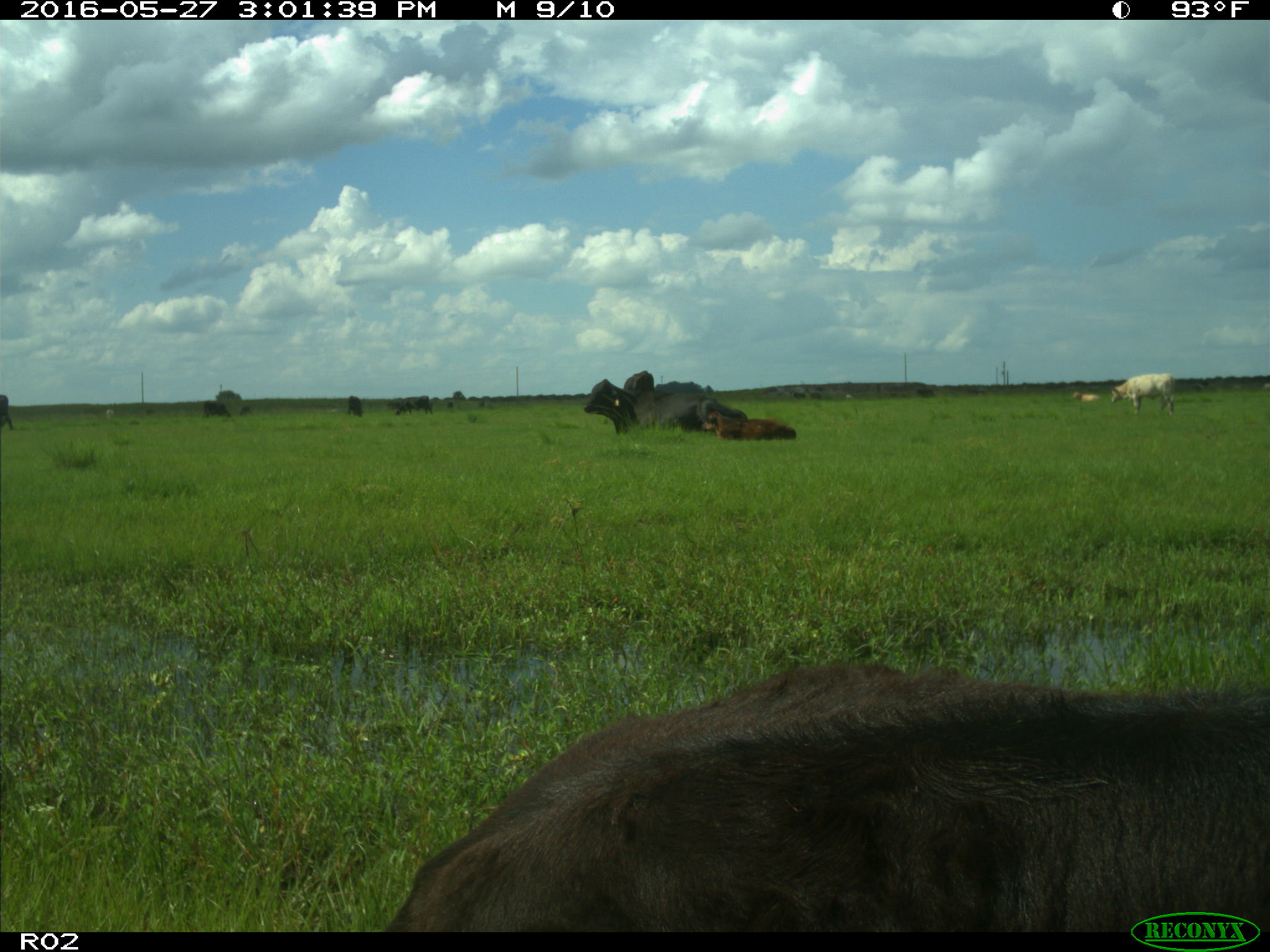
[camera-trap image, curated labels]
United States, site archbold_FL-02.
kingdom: Animalia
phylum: Chordata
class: Mammalia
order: Artiodactyla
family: Bovidae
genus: Bos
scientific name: Bos taurus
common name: domestic cow